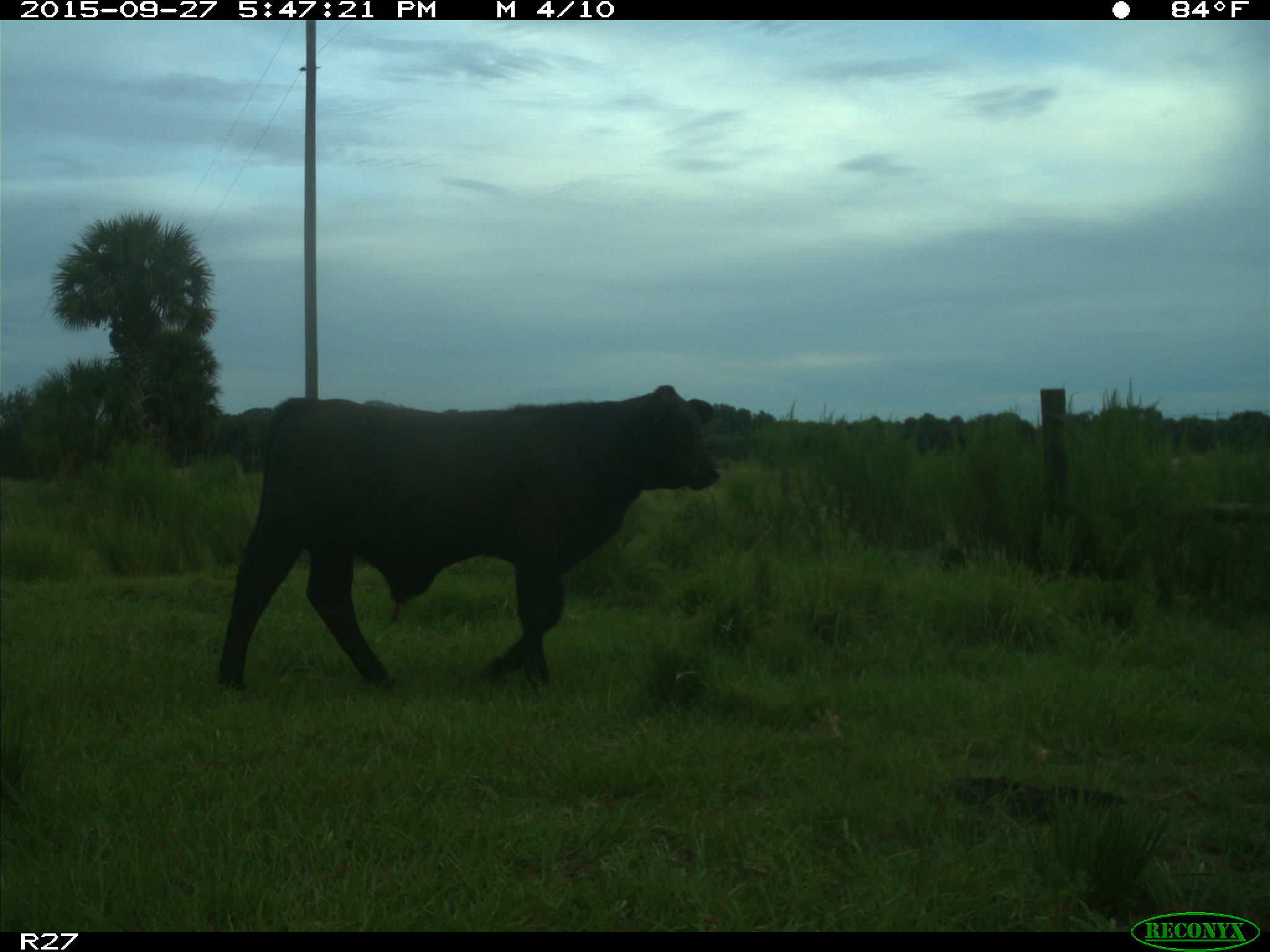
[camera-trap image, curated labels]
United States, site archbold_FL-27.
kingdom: Animalia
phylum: Chordata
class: Mammalia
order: Artiodactyla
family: Bovidae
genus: Bos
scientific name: Bos taurus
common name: domestic cow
Bos taurus (domestic cow).